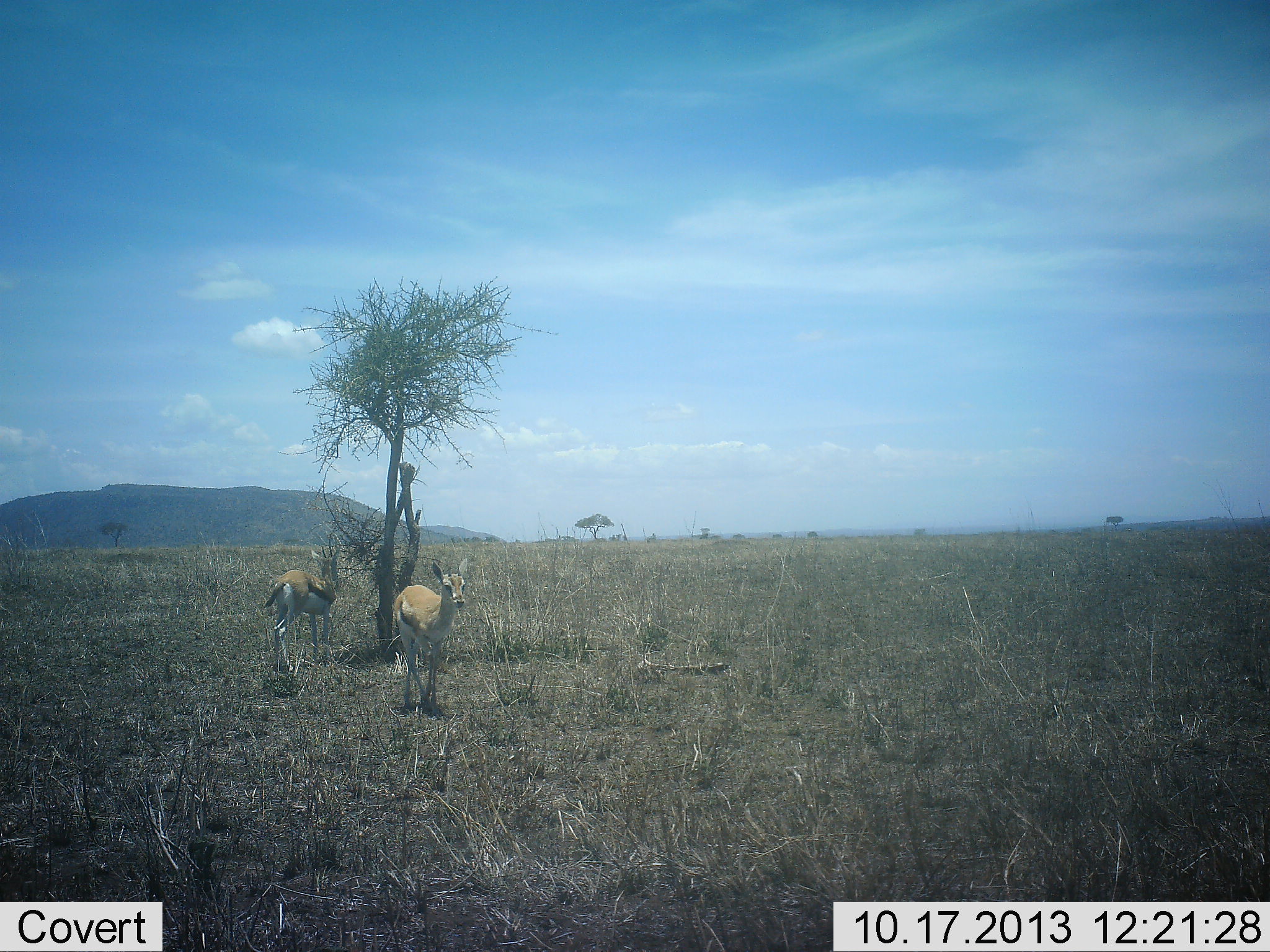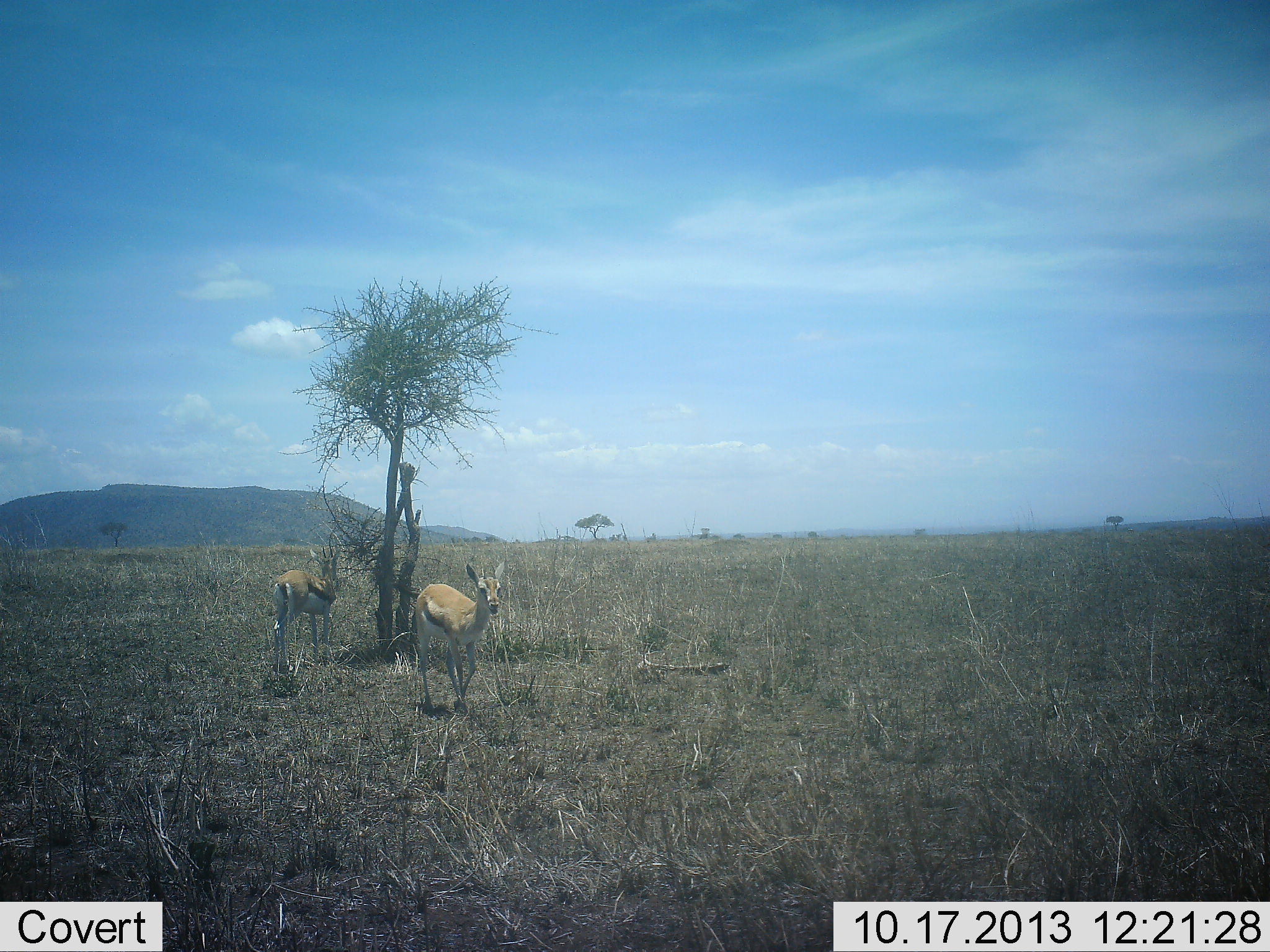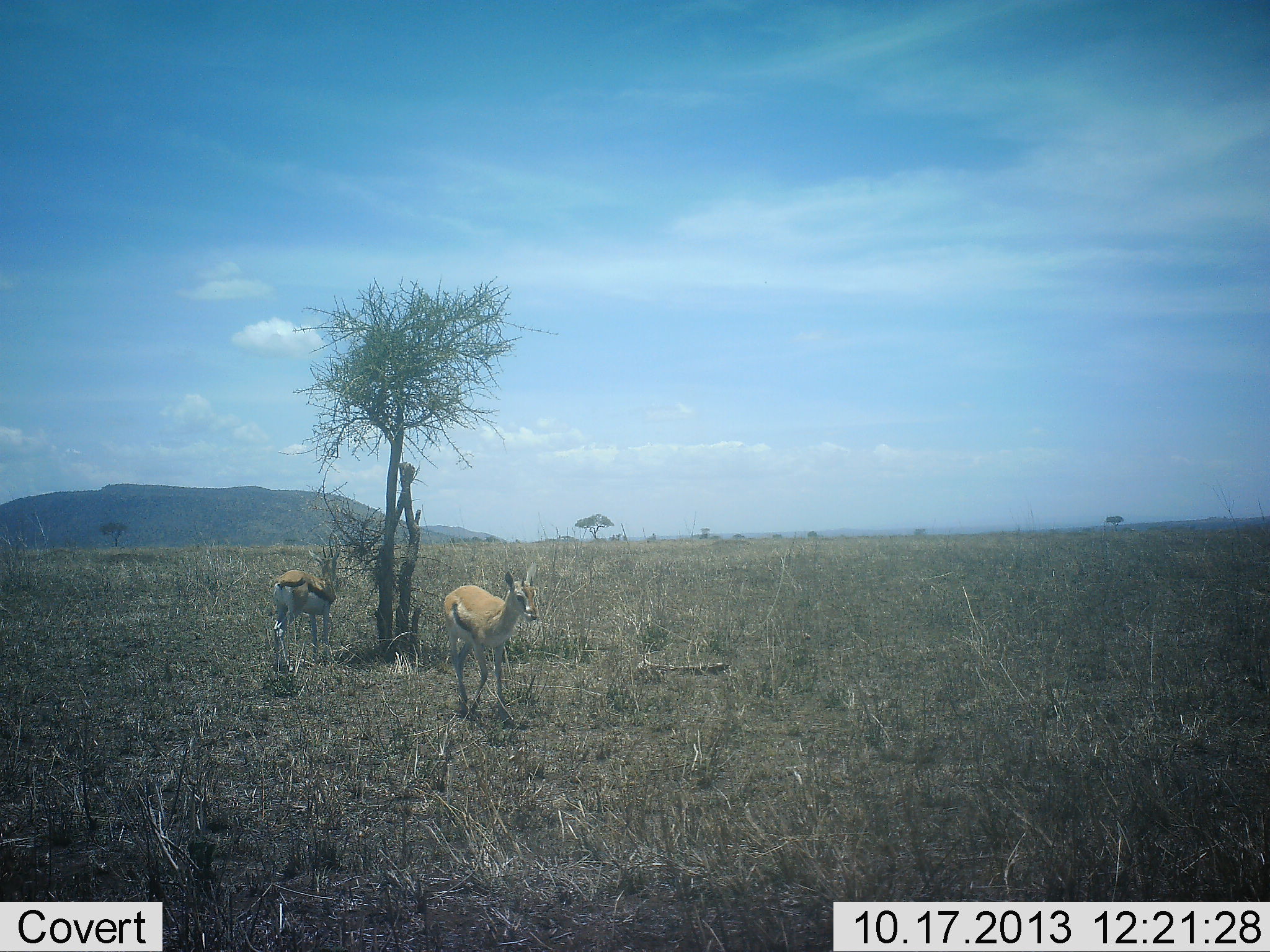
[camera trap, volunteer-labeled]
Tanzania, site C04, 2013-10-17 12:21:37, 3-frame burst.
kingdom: Animalia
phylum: Chordata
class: Mammalia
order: Artiodactyla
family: Bovidae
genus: Eudorcas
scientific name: Eudorcas thomsonii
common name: thomson's gazelle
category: gazellethomsons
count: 2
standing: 70%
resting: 10%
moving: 90%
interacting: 0%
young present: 0%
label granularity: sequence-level